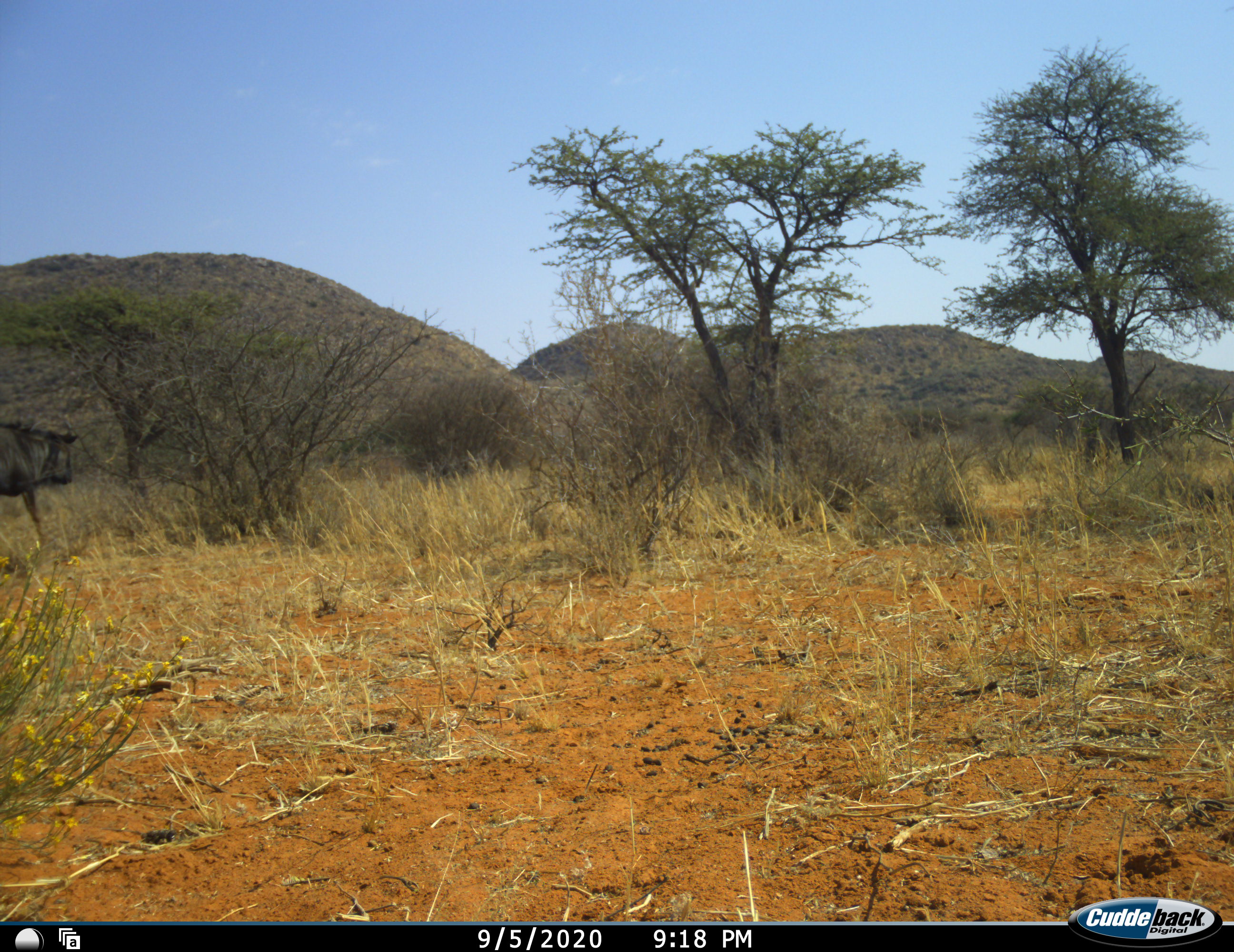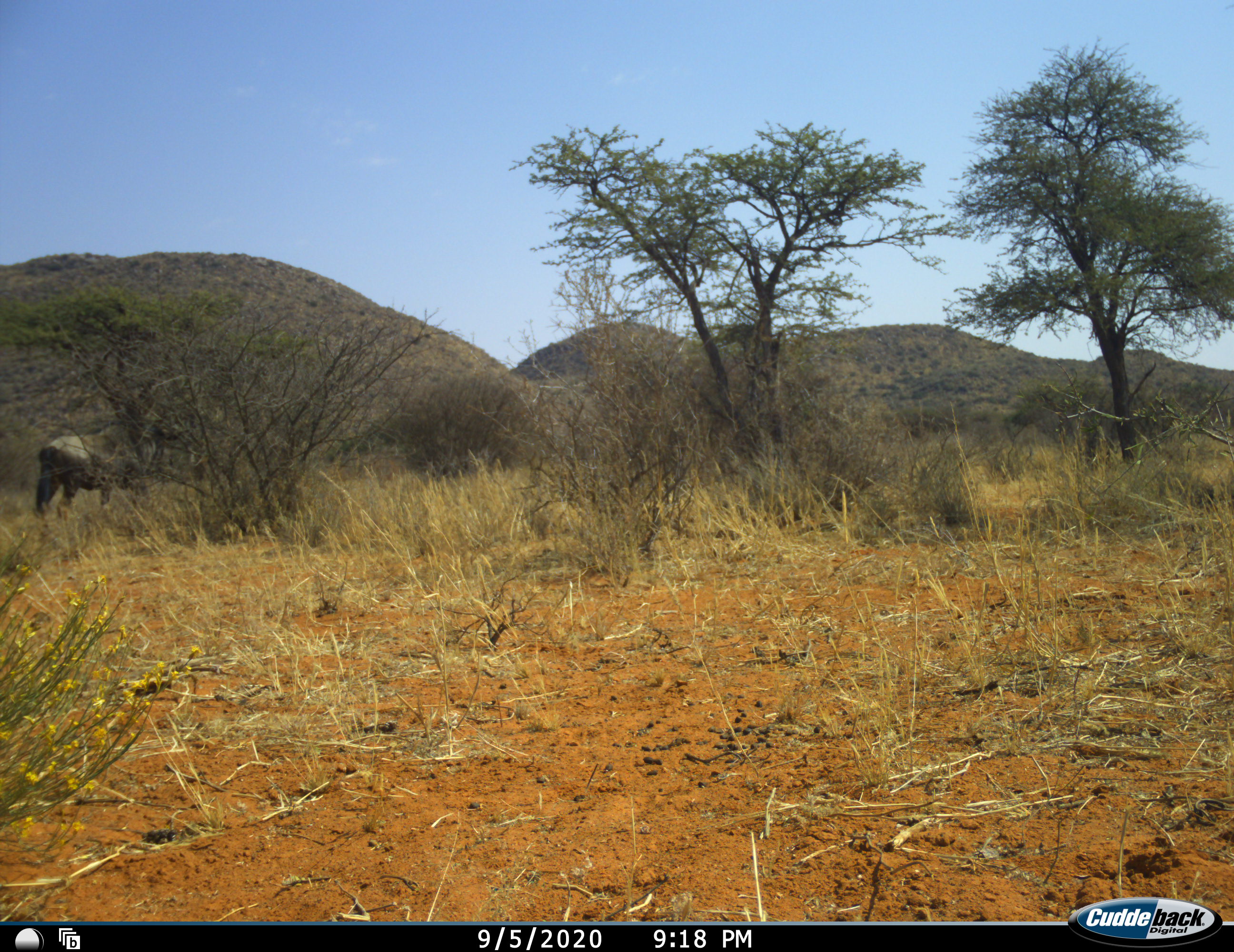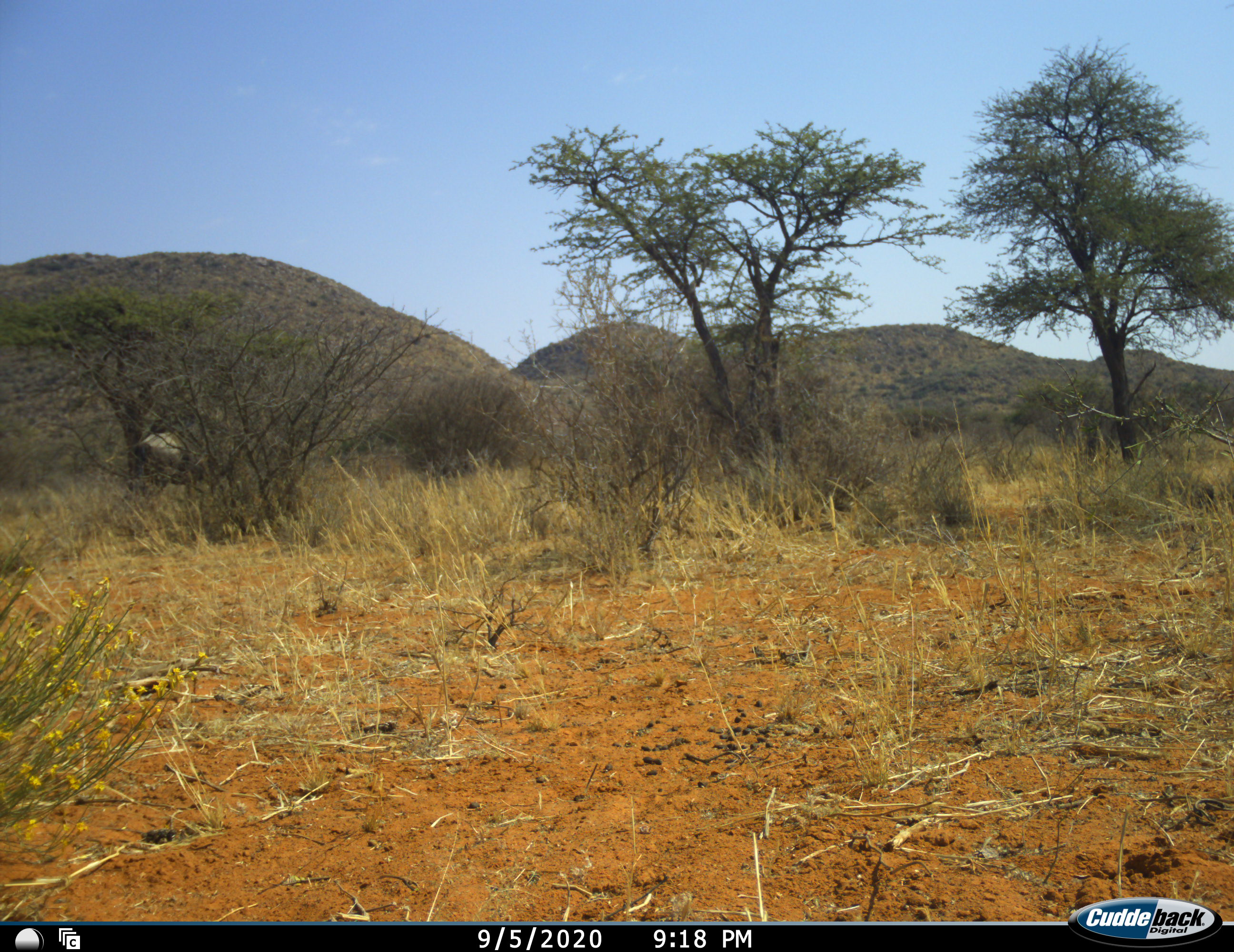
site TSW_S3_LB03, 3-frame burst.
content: unidentified animal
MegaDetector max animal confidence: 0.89